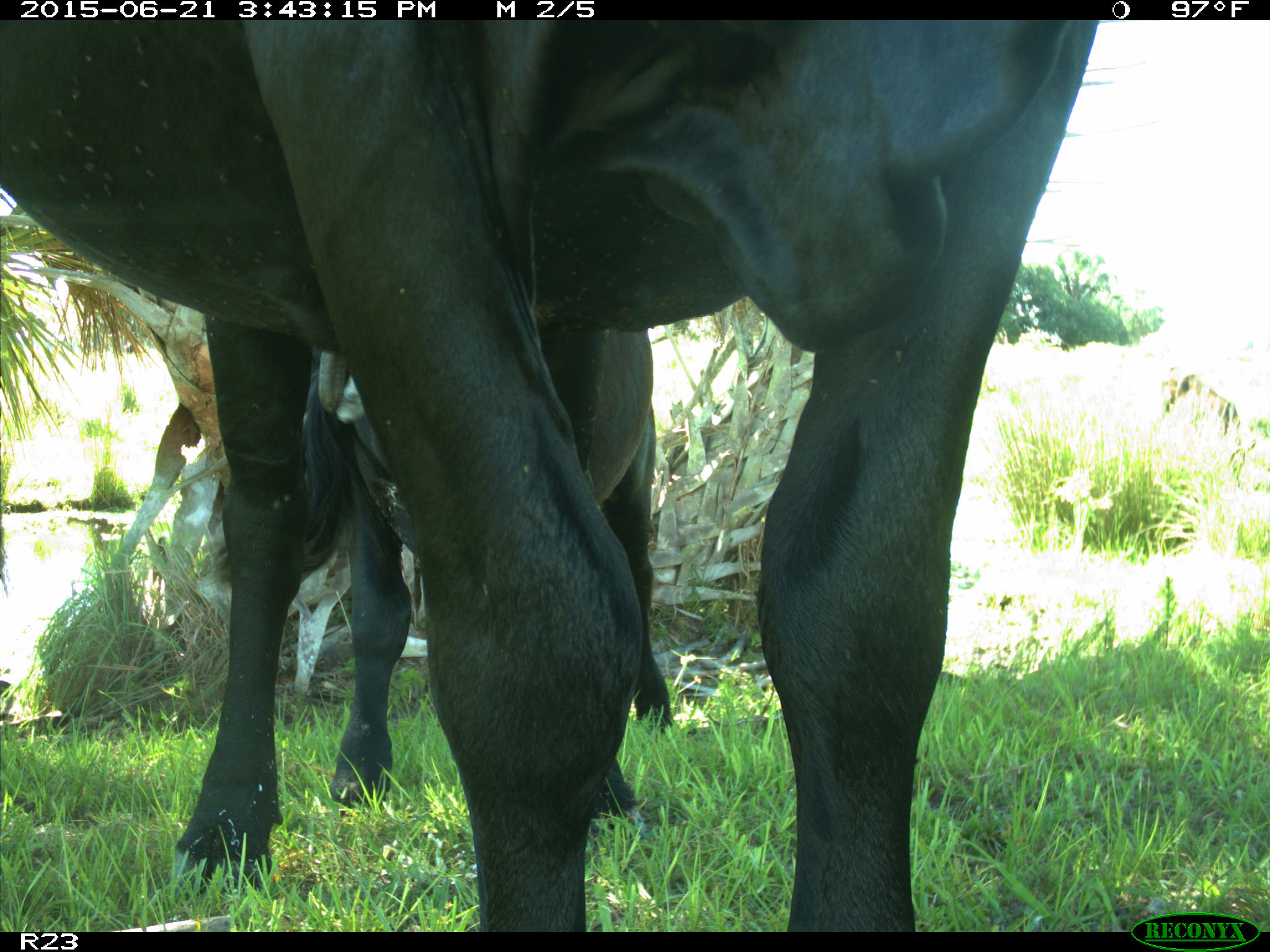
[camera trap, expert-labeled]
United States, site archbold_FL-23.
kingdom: Animalia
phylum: Chordata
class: Mammalia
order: Artiodactyla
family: Bovidae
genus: Bos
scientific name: Bos taurus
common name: domestic cow